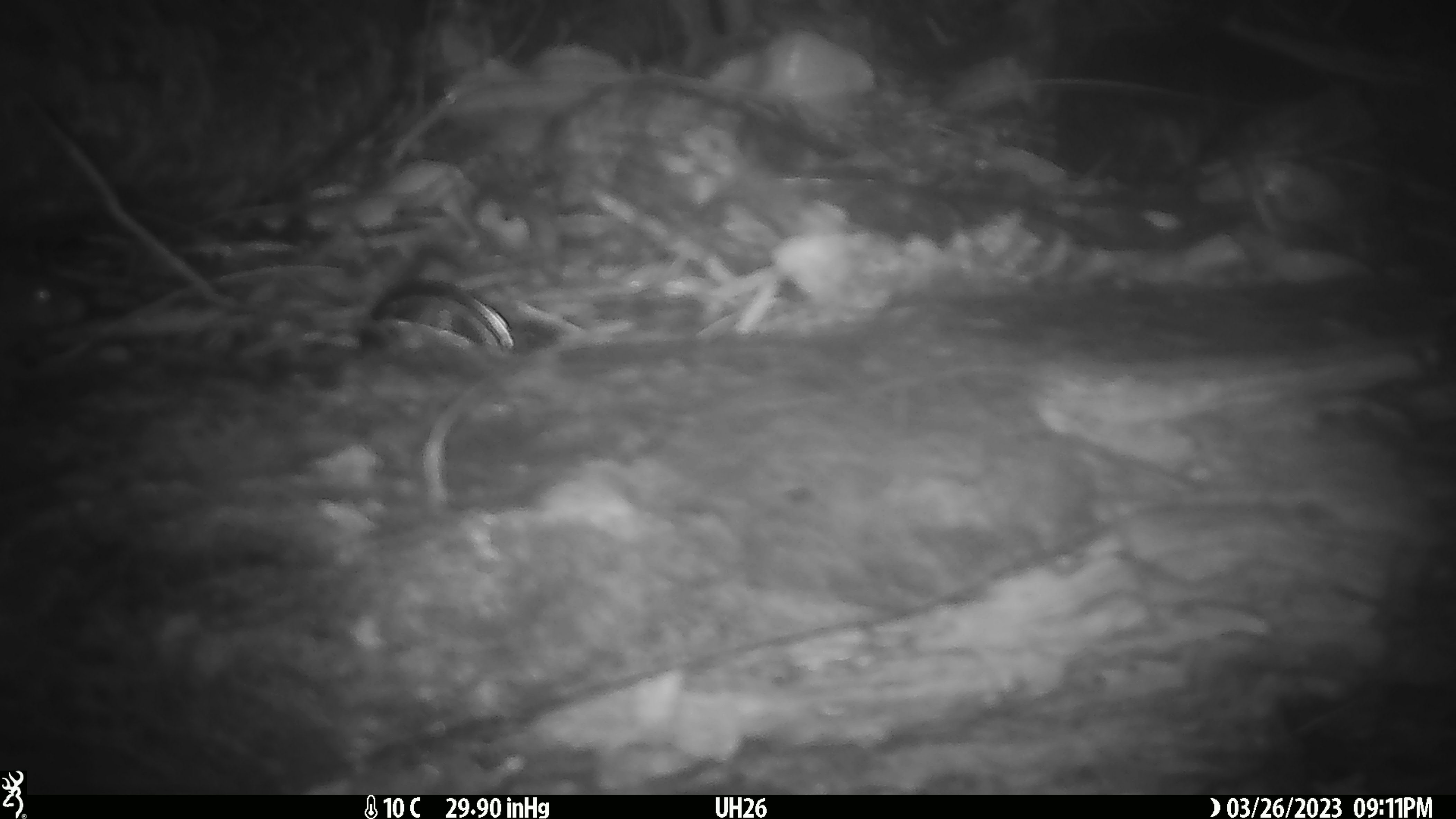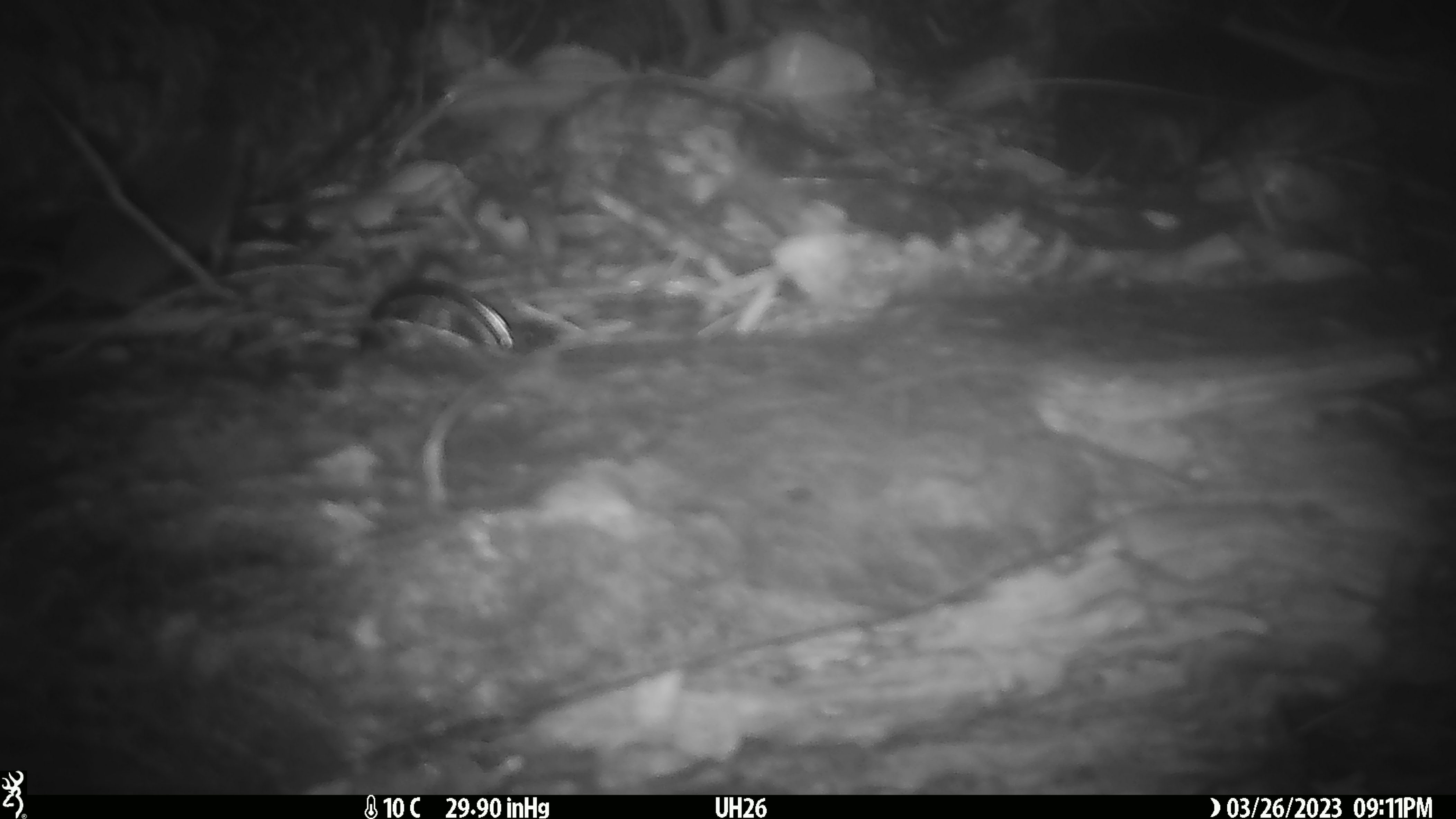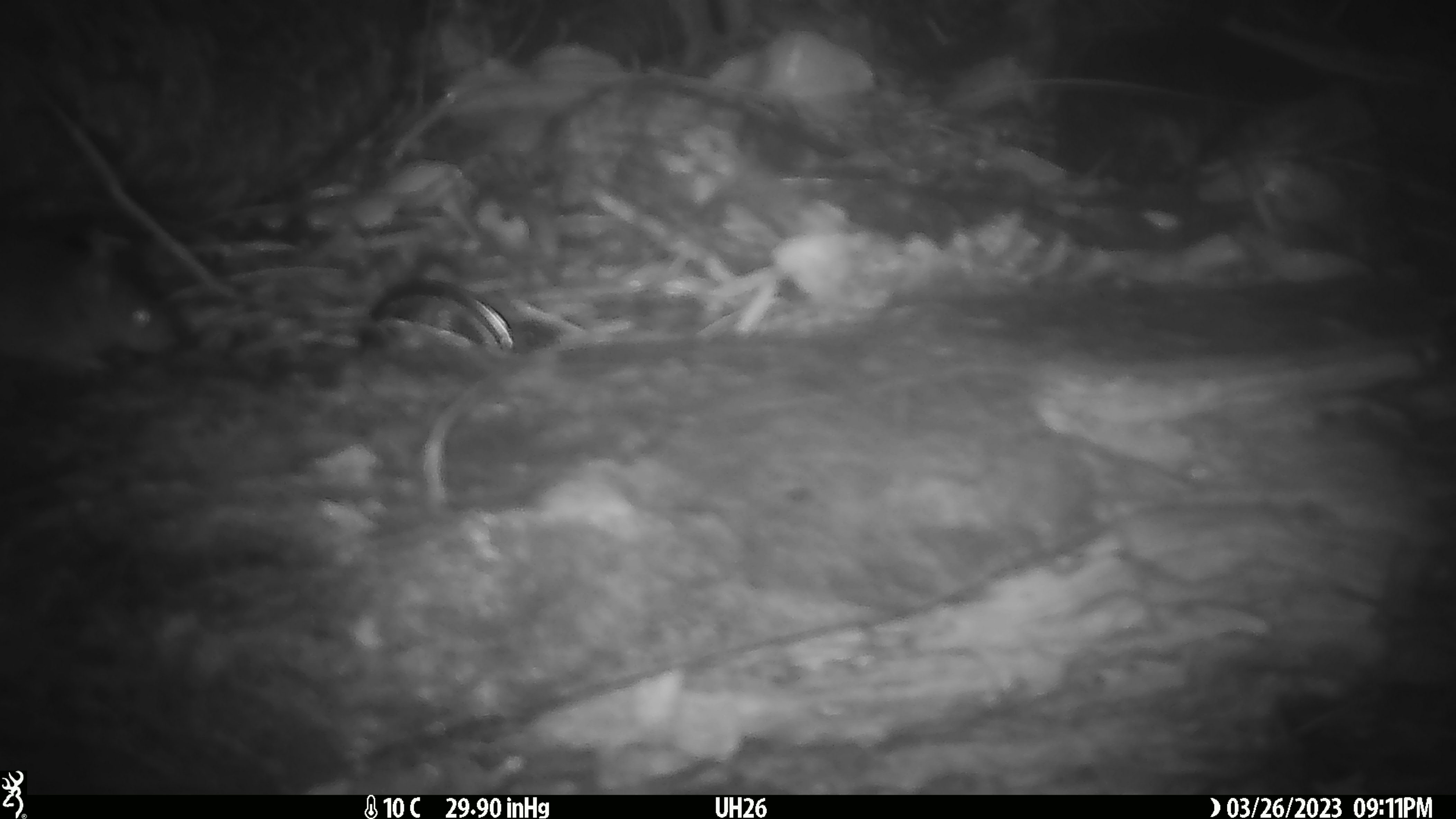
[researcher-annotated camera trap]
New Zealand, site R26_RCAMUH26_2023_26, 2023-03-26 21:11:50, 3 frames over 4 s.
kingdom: Animalia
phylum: Chordata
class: Mammalia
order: Rodentia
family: Muridae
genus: Mus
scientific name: Mus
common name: mouse